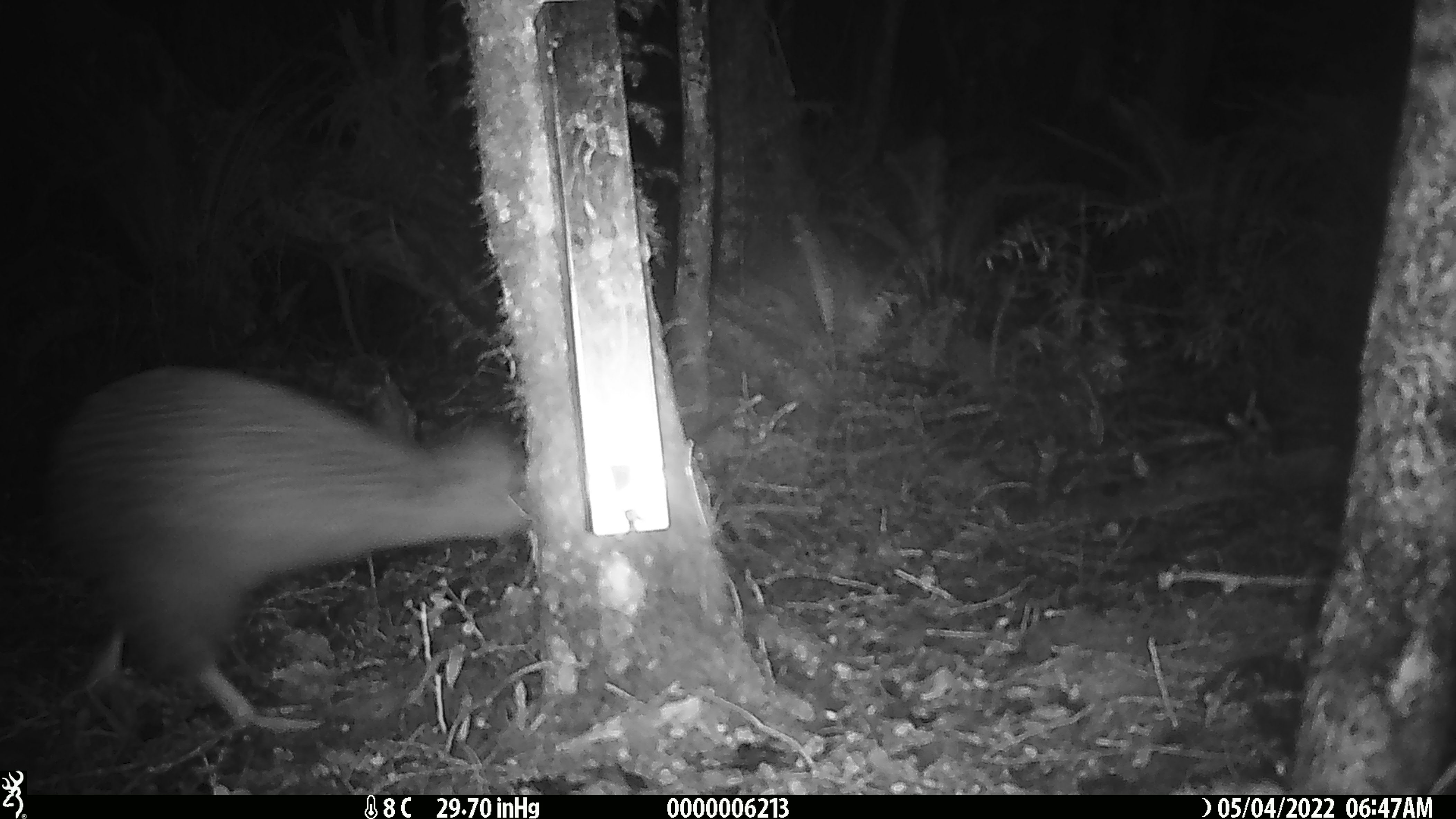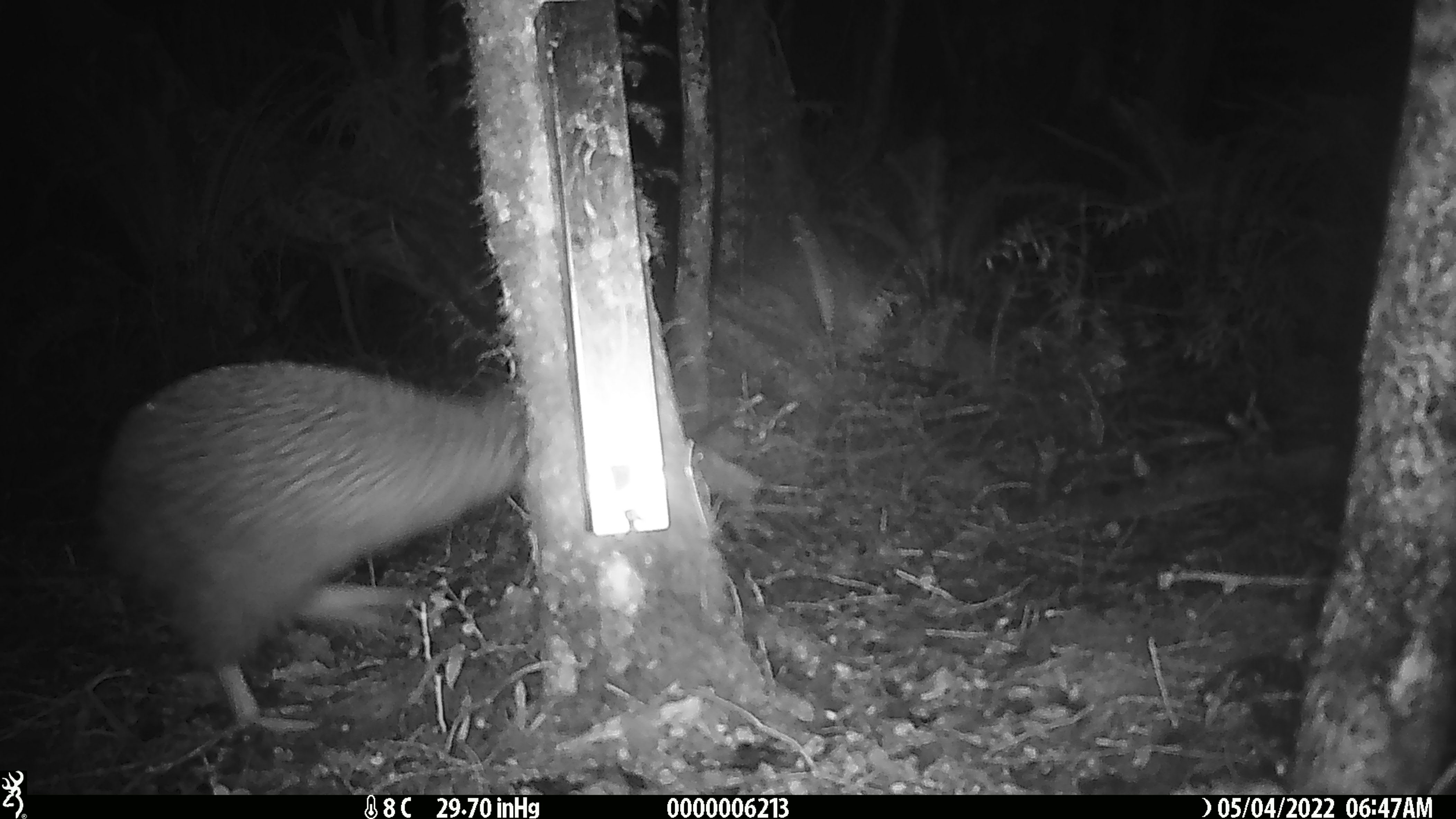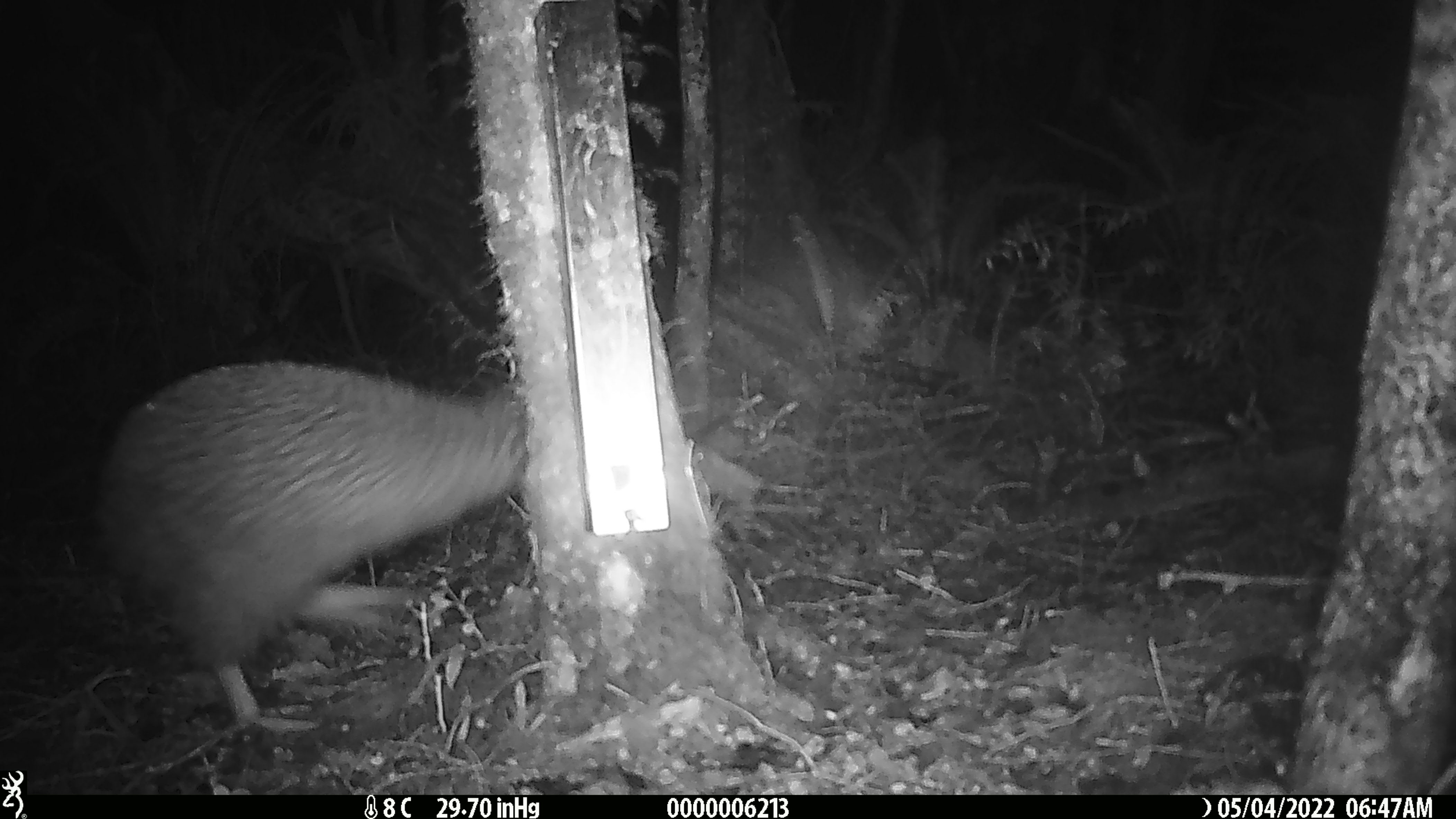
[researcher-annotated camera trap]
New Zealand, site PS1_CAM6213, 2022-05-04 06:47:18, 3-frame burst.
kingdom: Animalia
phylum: Chordata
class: Aves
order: Apterygiformes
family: Apterygidae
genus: Apteryx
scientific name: Apteryx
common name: kiwi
Kiwi (Apteryx).